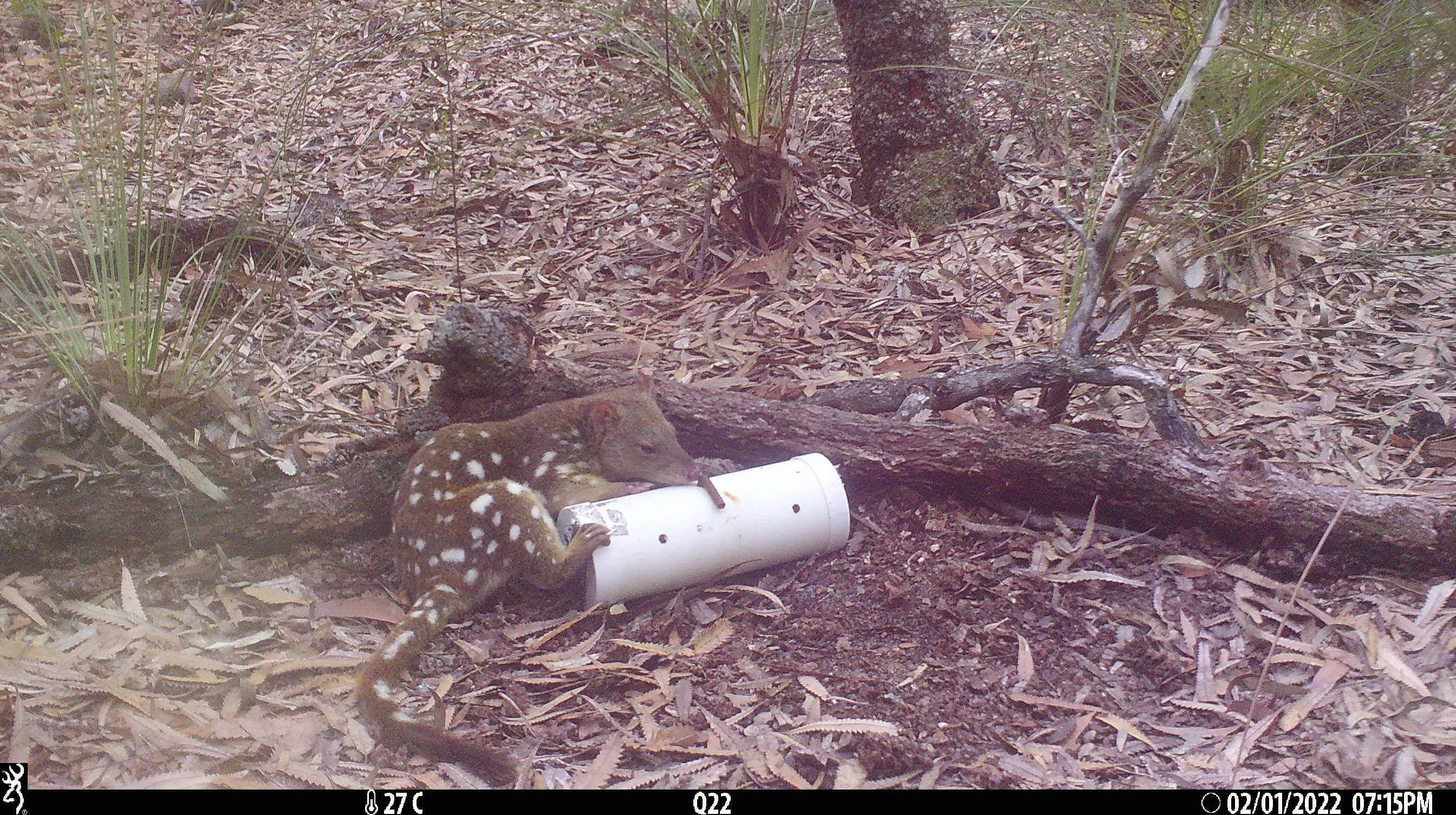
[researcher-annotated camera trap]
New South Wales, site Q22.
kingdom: Animalia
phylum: Chordata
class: Mammalia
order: Dasyuromorphia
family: Dasyuridae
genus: Dasyurus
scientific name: Dasyurus maculatus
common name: spotted-tailed quoll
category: quoll